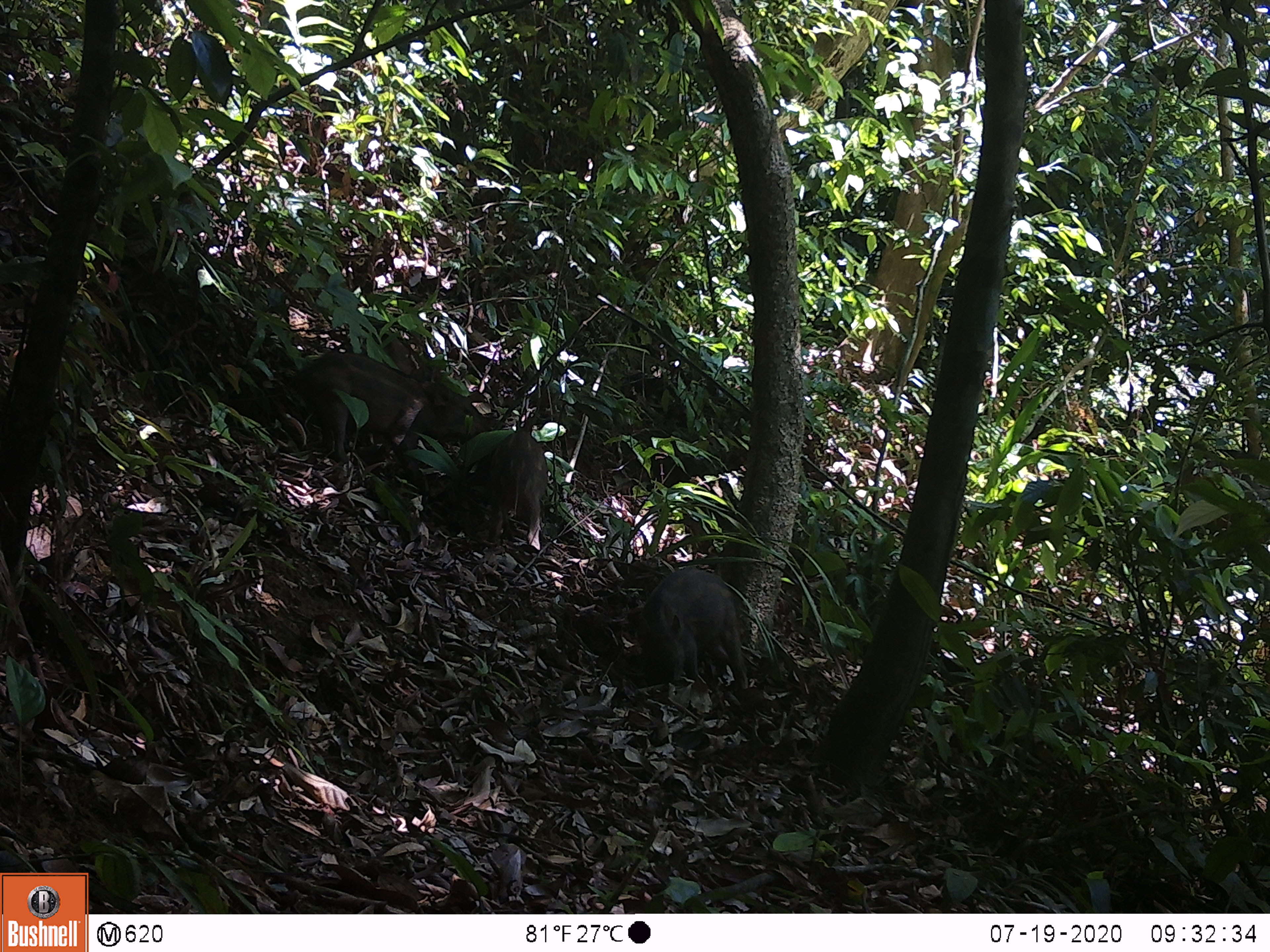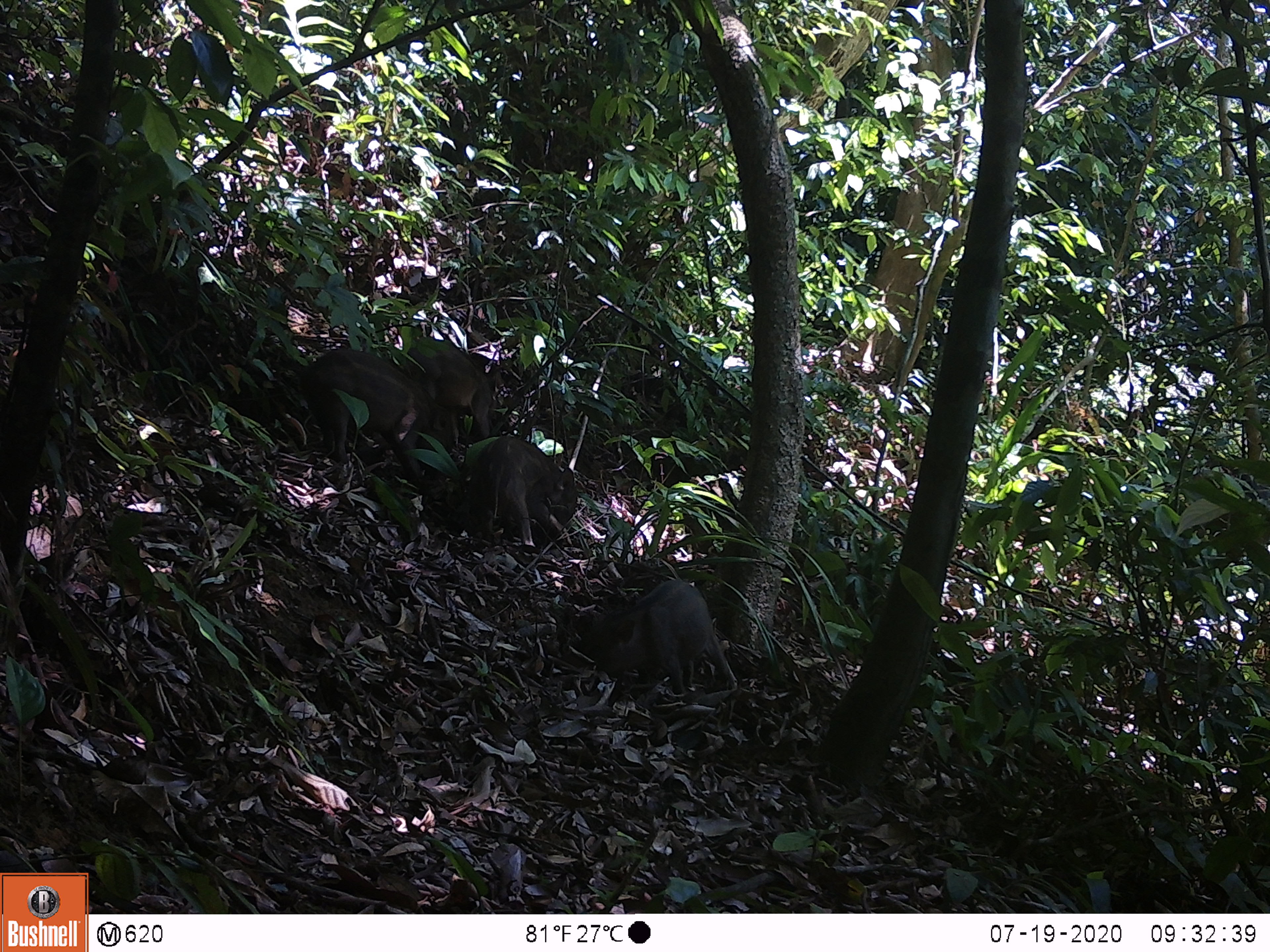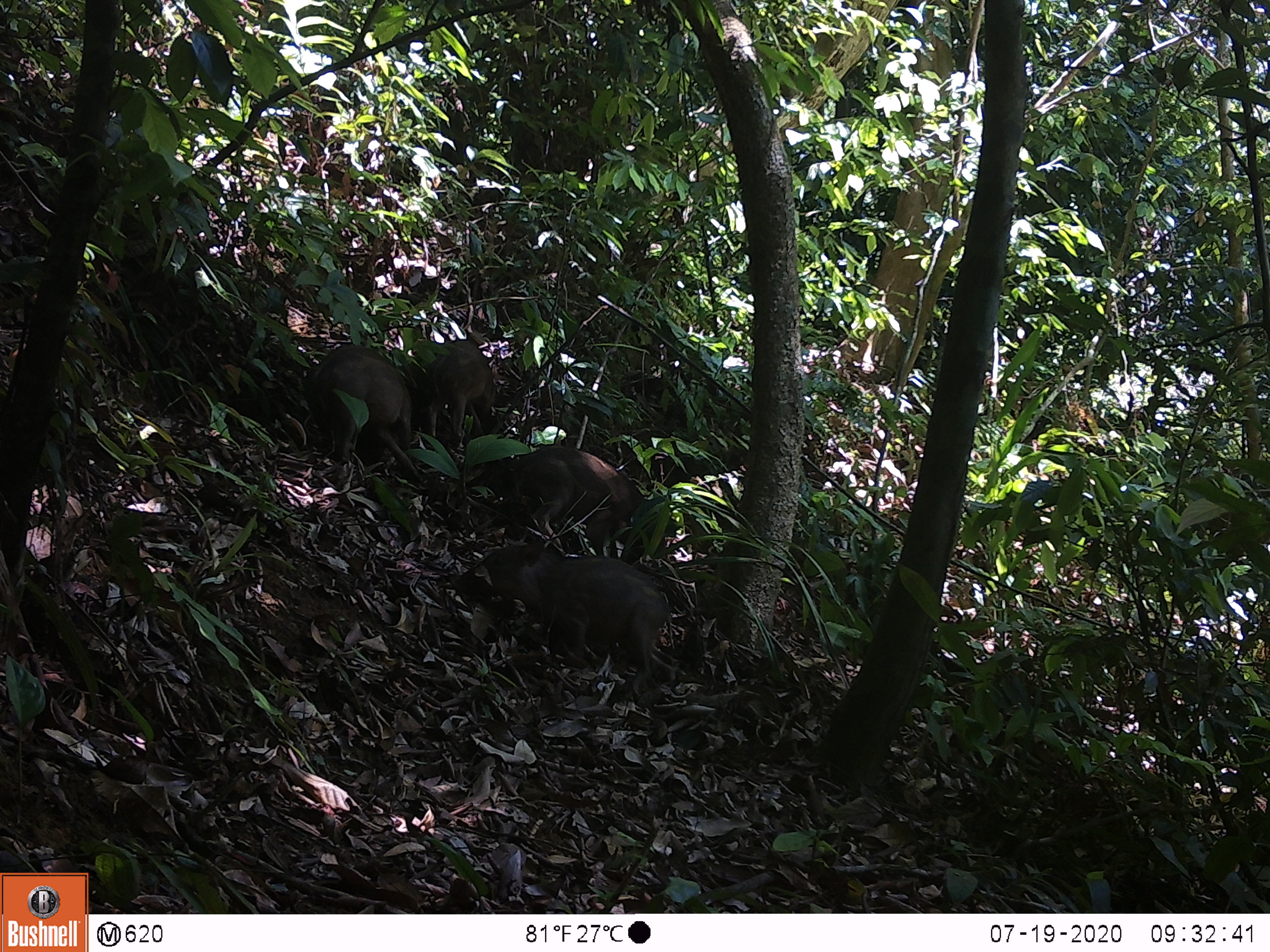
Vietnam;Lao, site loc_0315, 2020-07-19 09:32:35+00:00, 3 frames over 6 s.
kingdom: Animalia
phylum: Chordata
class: Mammalia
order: Artiodactyla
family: Suidae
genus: Sus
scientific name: Sus scrofa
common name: eurasian wild pig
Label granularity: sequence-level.